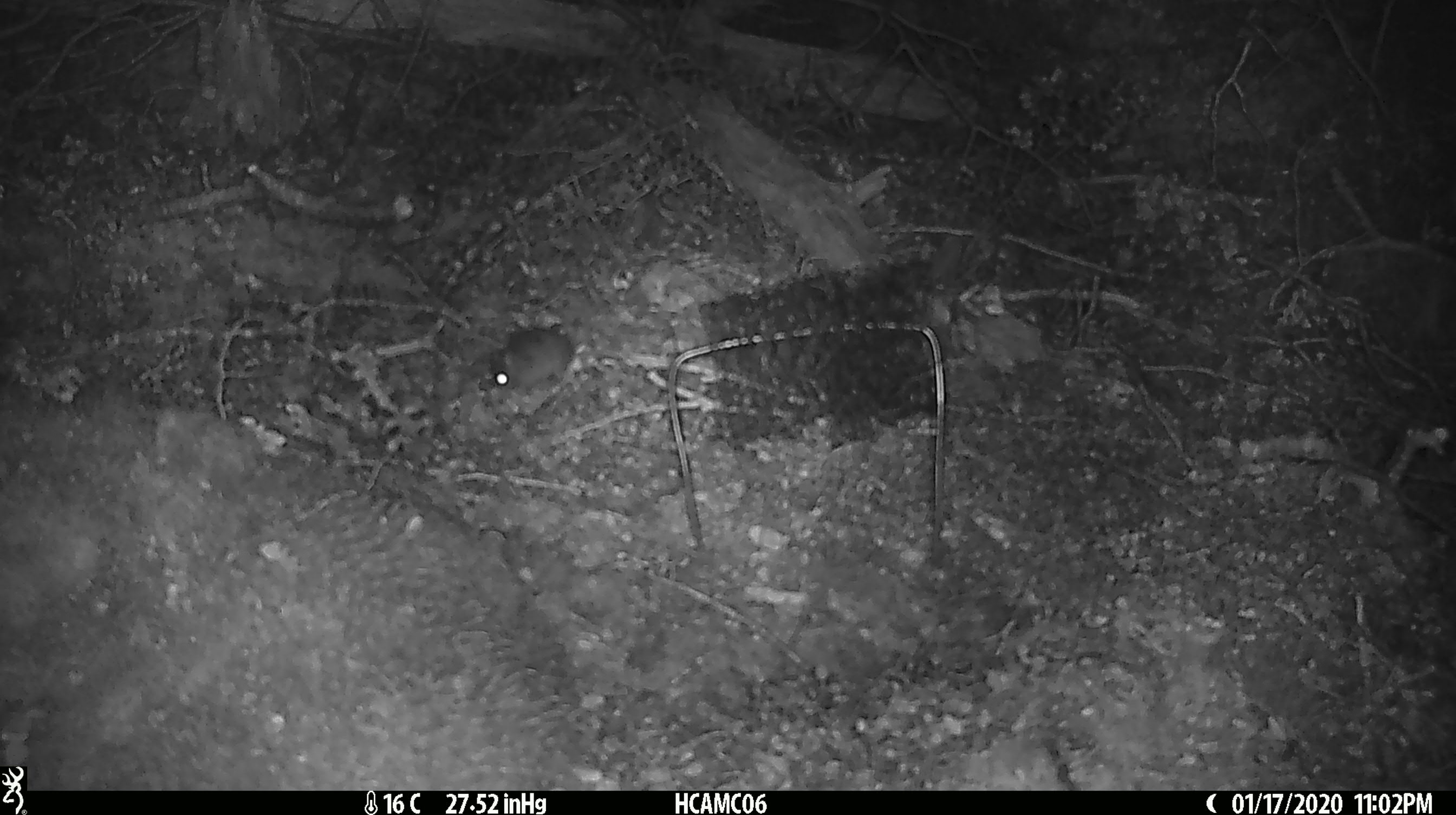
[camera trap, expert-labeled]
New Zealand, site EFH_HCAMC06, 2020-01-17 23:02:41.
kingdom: Animalia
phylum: Chordata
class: Mammalia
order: Rodentia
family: Muridae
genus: Mus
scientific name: Mus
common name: mouse